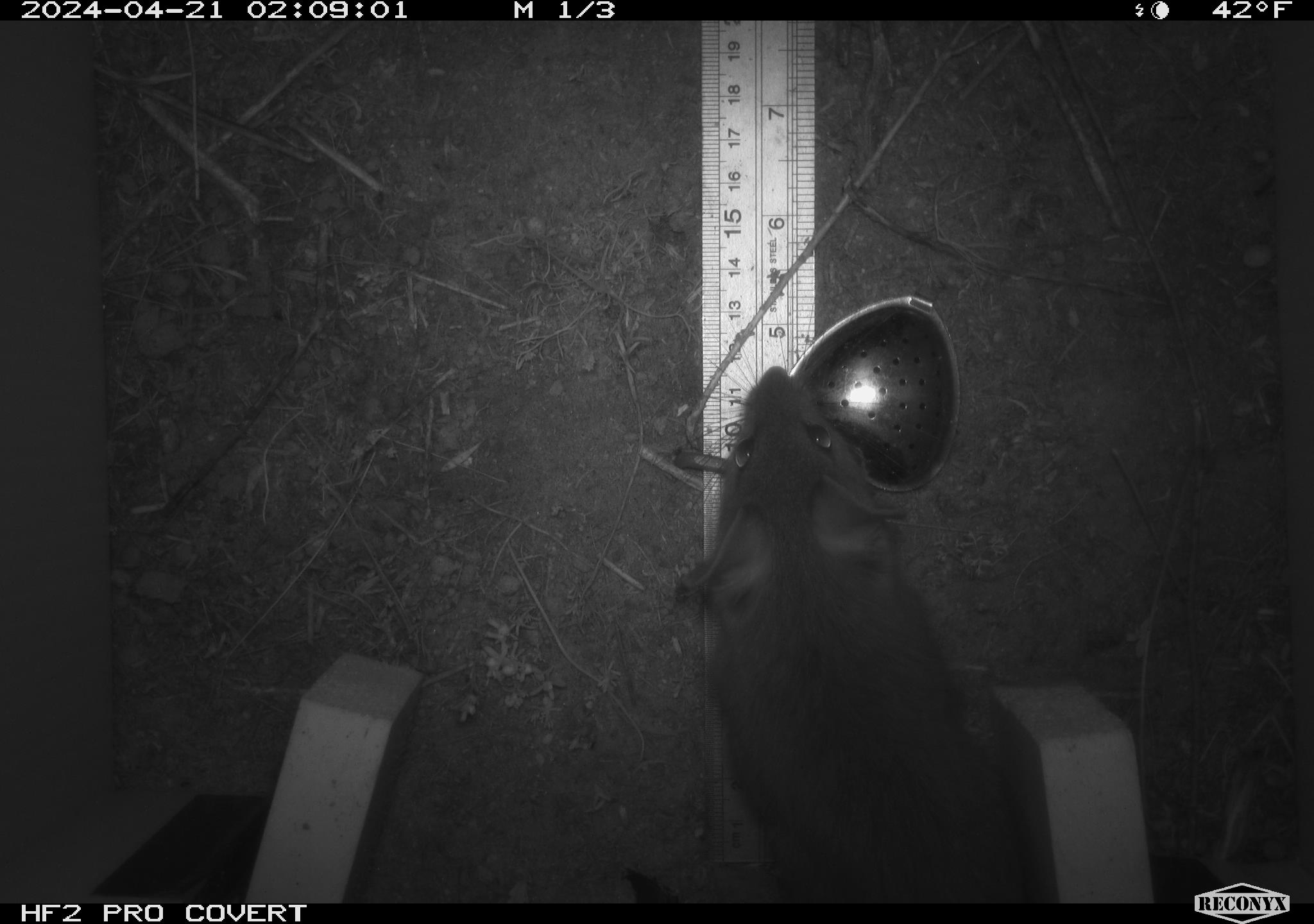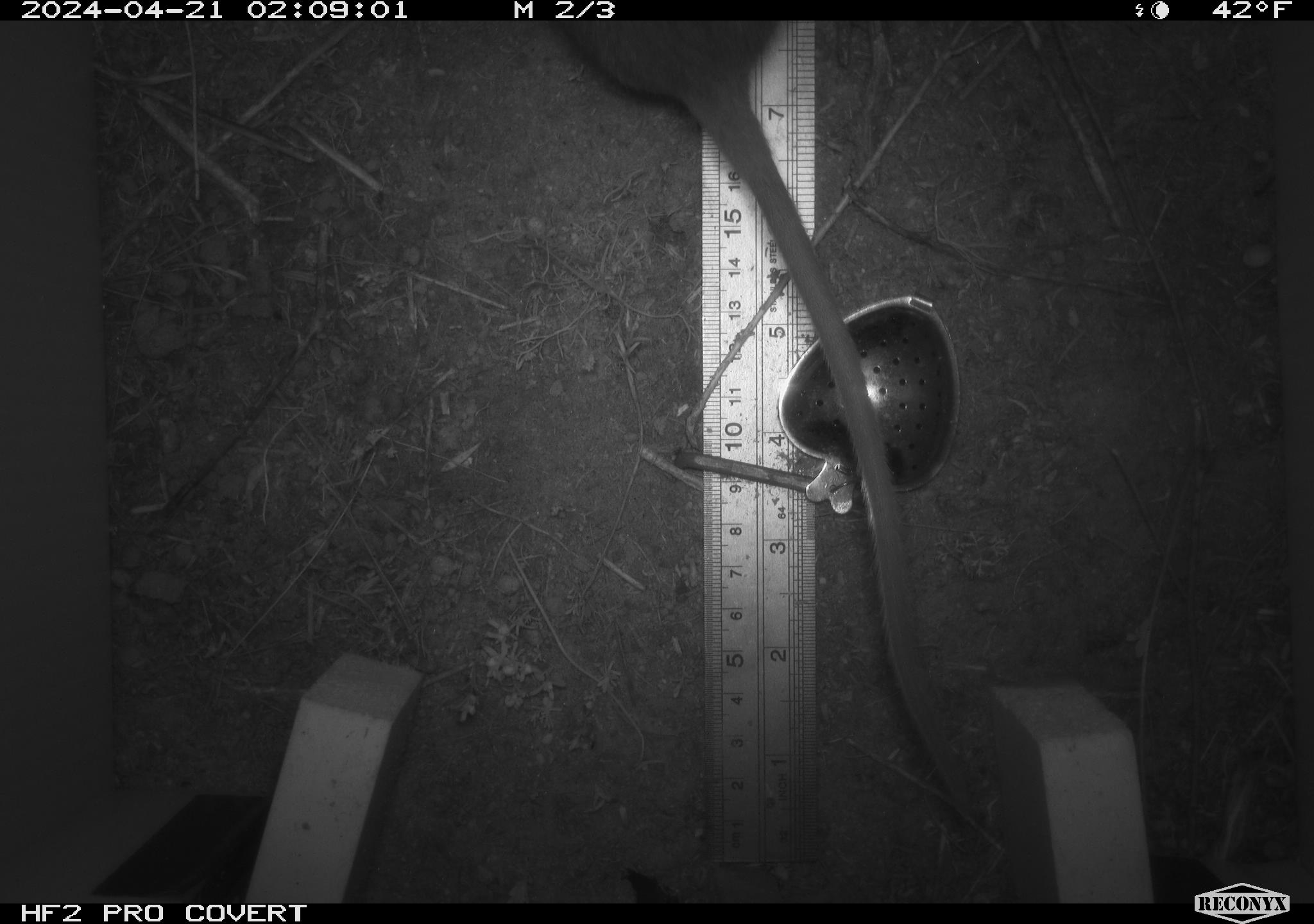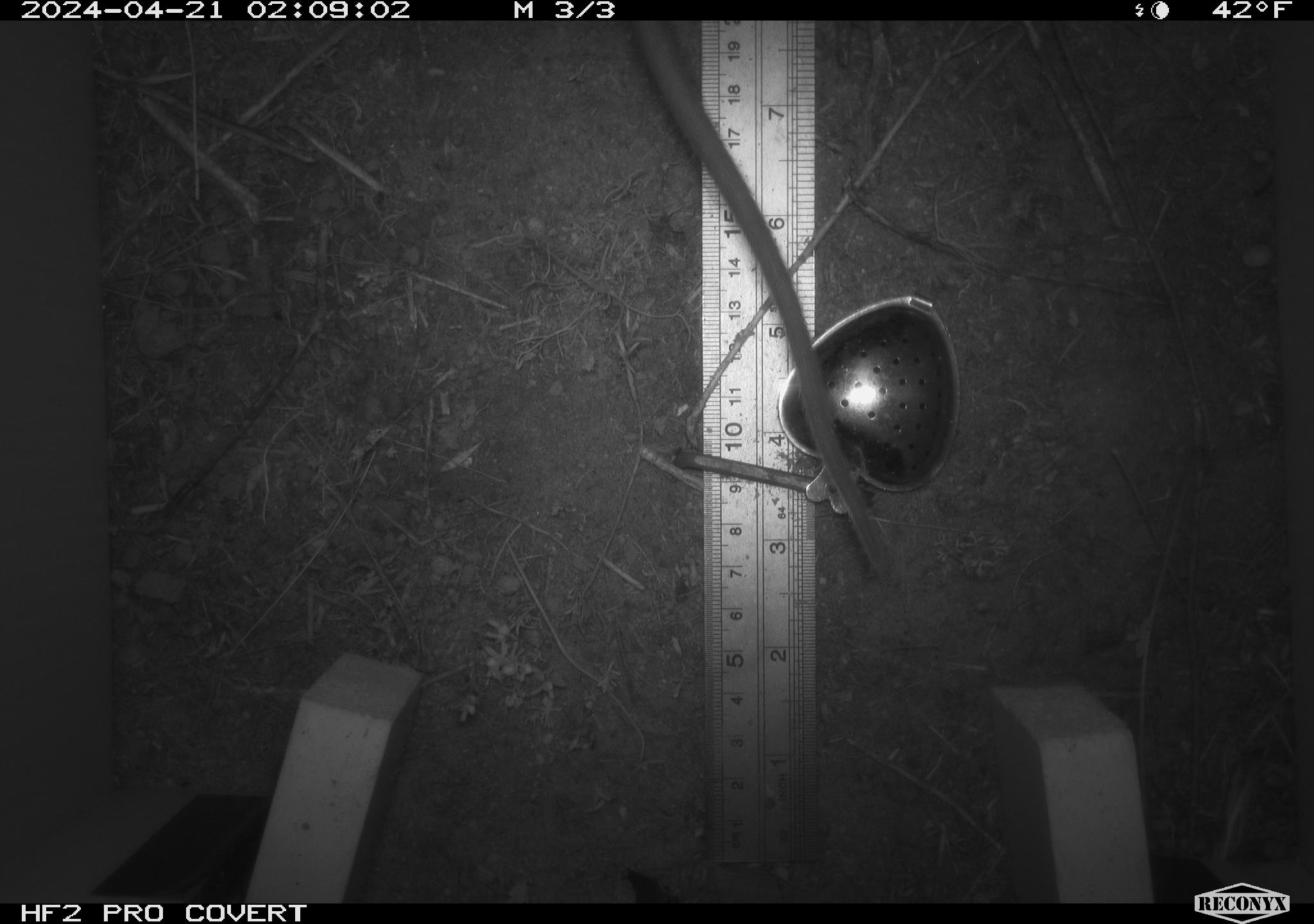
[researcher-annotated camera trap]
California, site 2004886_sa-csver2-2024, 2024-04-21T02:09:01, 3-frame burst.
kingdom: Animalia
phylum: Chordata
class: Mammalia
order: Rodentia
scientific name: Rodentia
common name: rodent